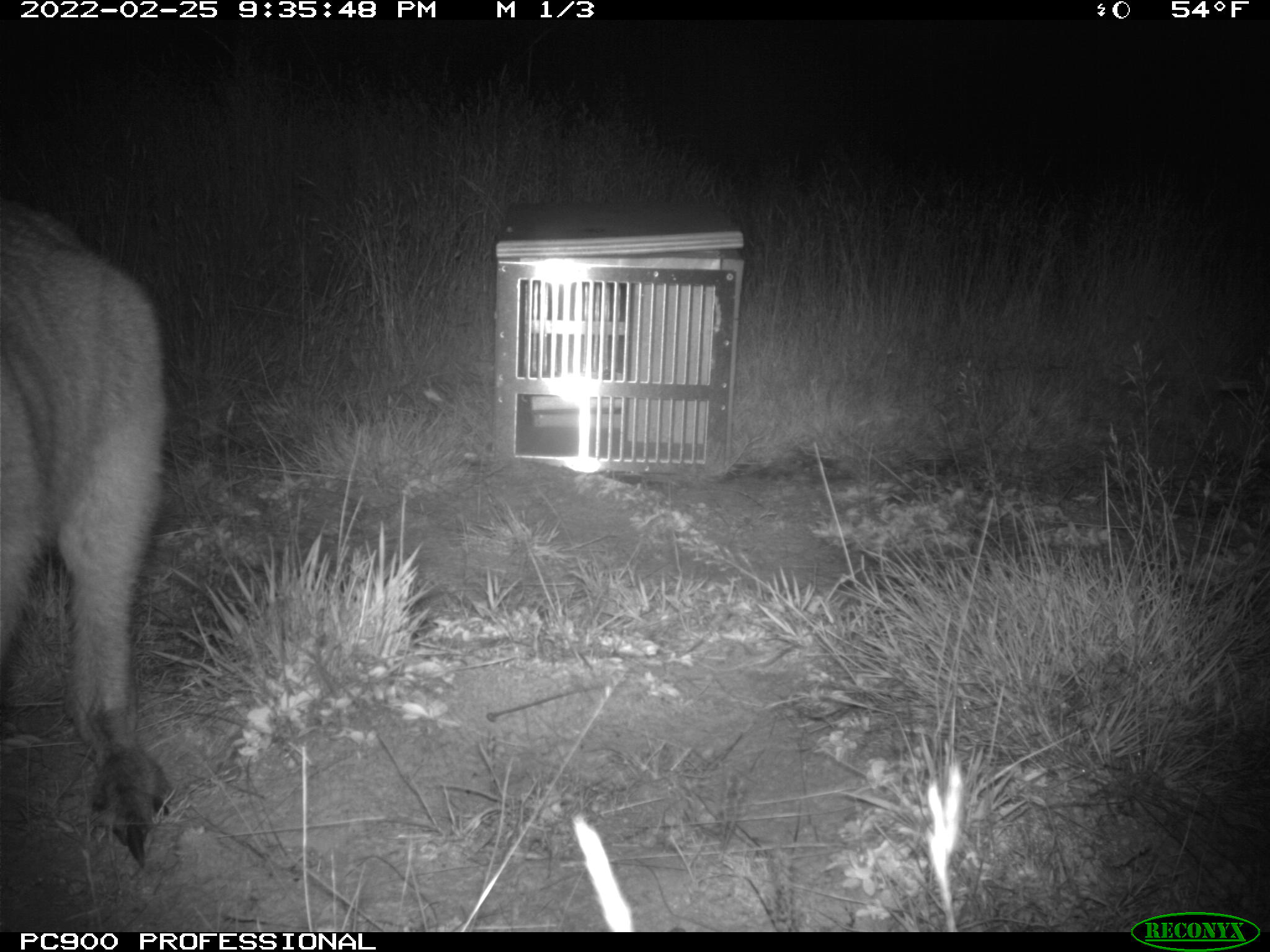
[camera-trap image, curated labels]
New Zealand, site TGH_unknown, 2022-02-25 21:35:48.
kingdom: Animalia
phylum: Chordata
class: Mammalia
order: Diprotodontia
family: Macropodidae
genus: Notamacropus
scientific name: Notamacropus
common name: wallaby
Wallaby (Notamacropus).